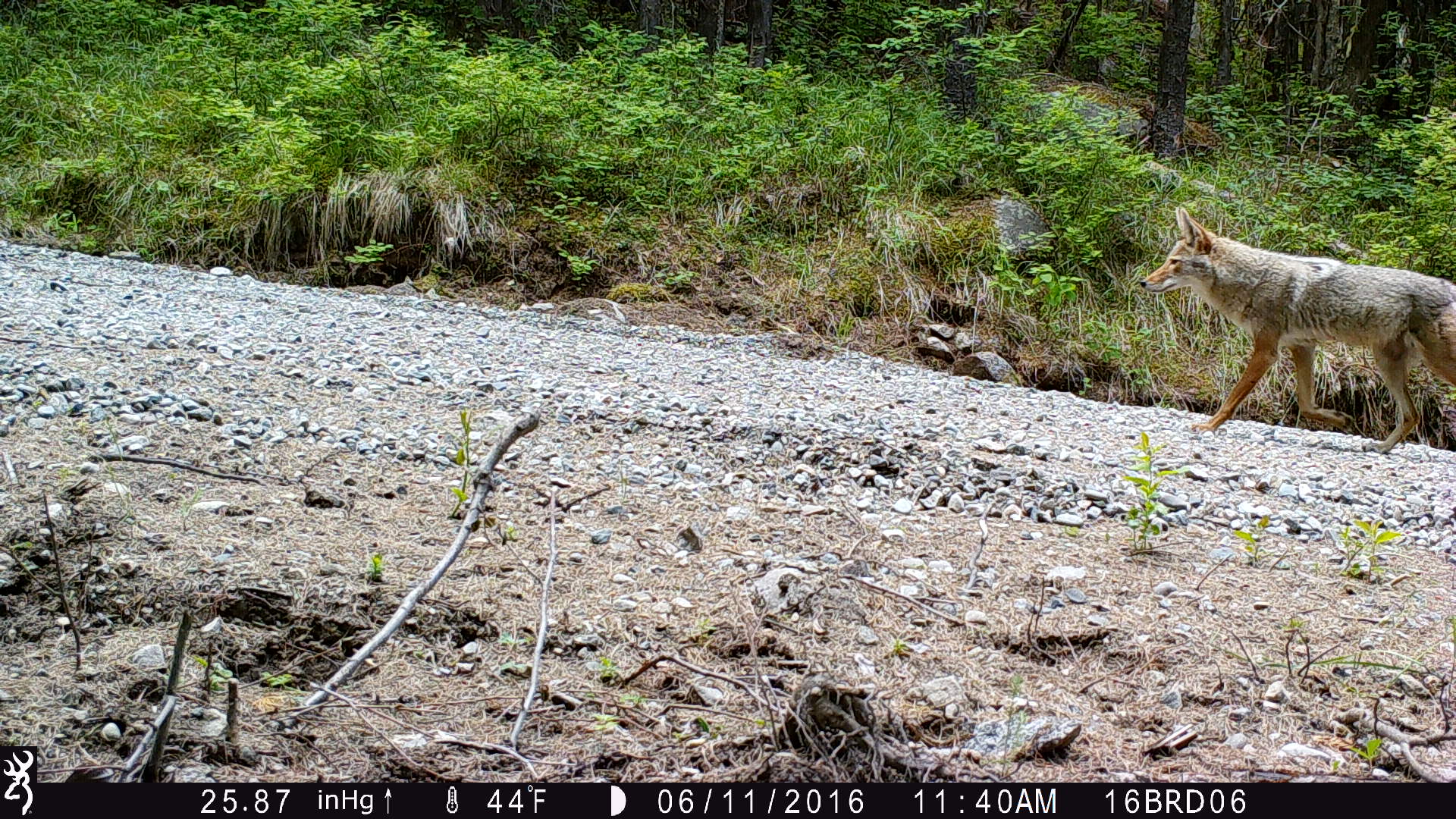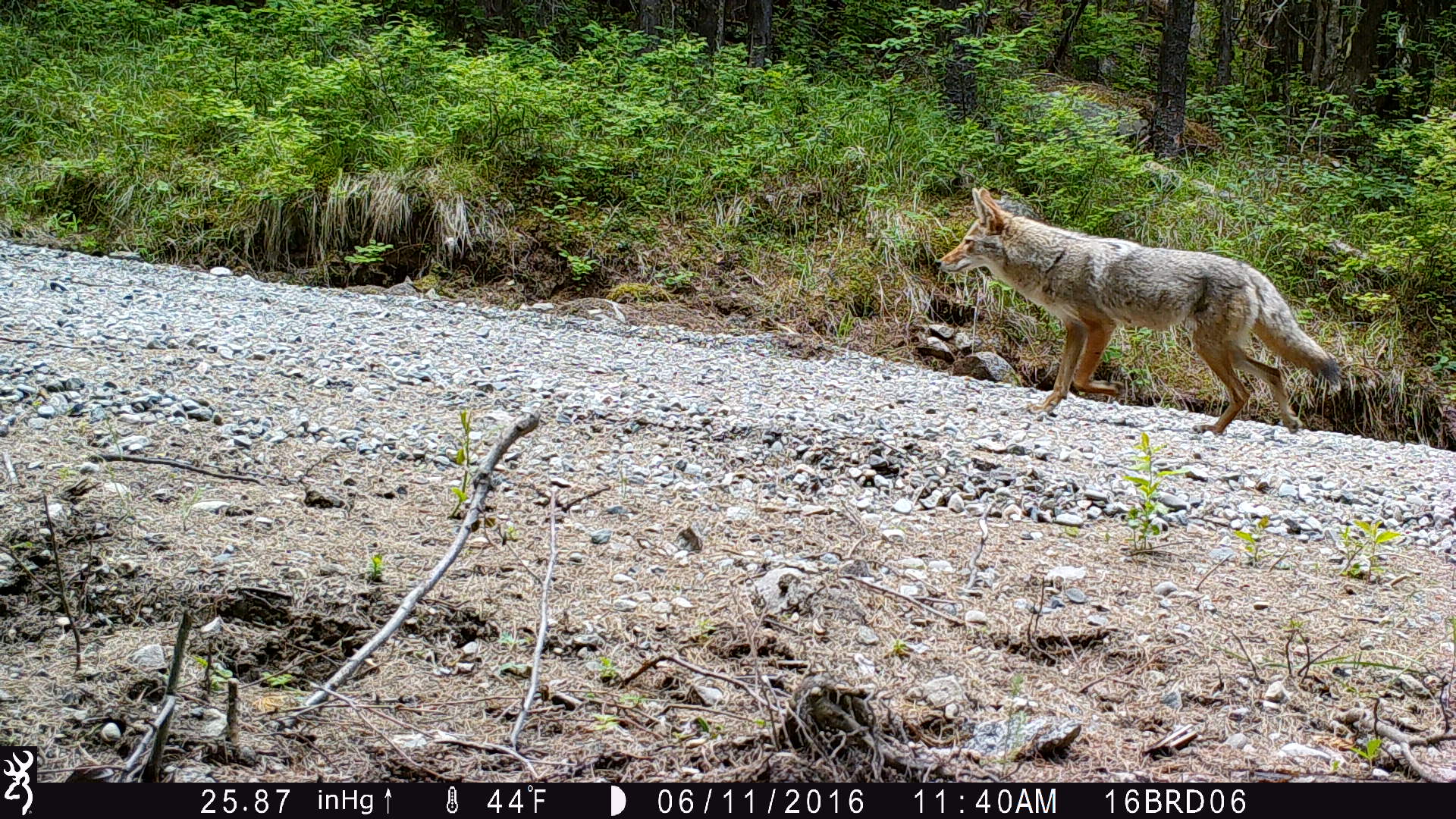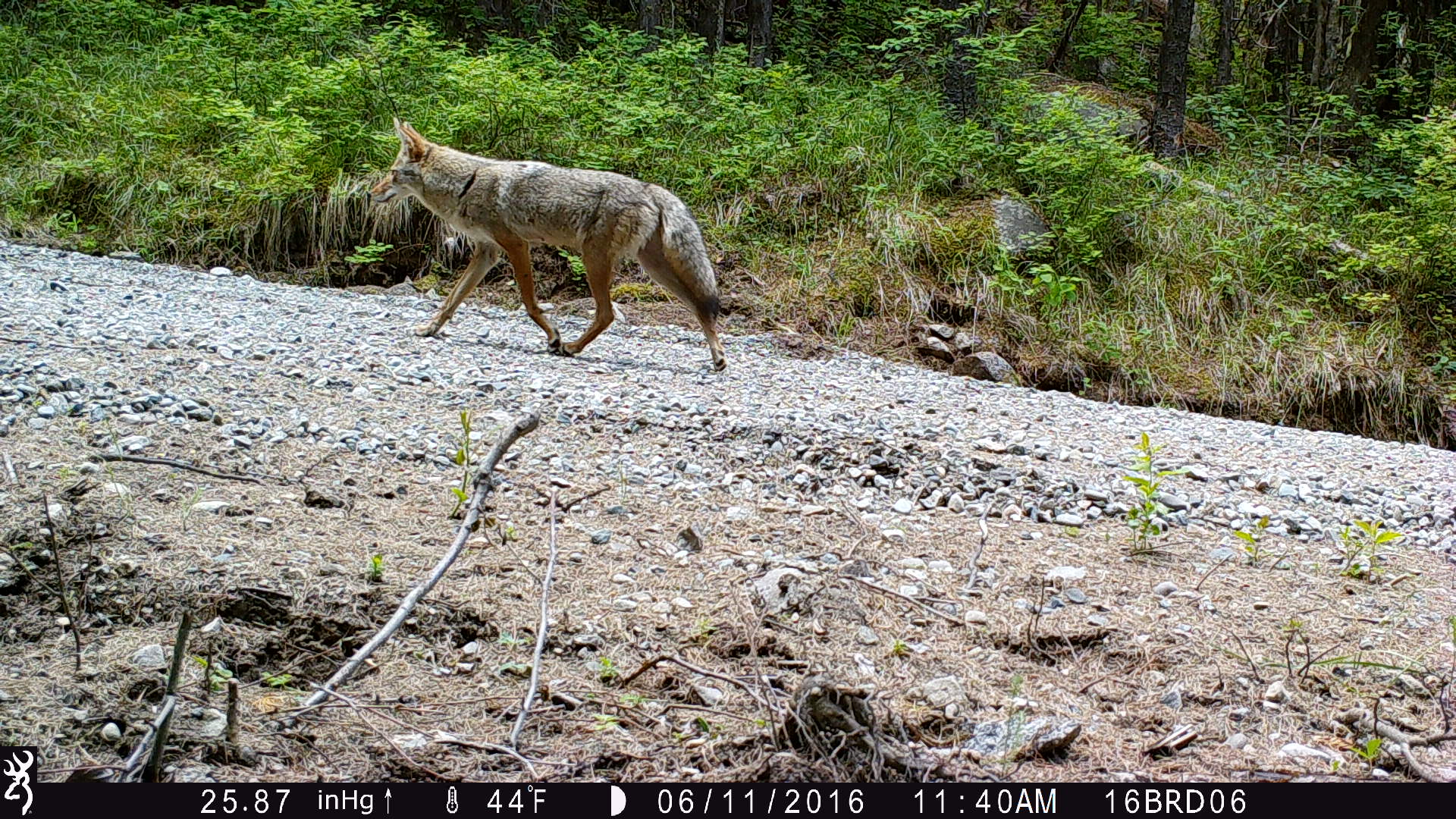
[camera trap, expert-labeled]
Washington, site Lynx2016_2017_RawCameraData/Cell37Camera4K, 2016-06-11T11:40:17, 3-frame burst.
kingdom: Animalia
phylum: Chordata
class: Mammalia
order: Carnivora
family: Canidae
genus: Canis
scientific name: Canis latrans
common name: coyote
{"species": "Canis latrans (coyote)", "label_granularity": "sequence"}